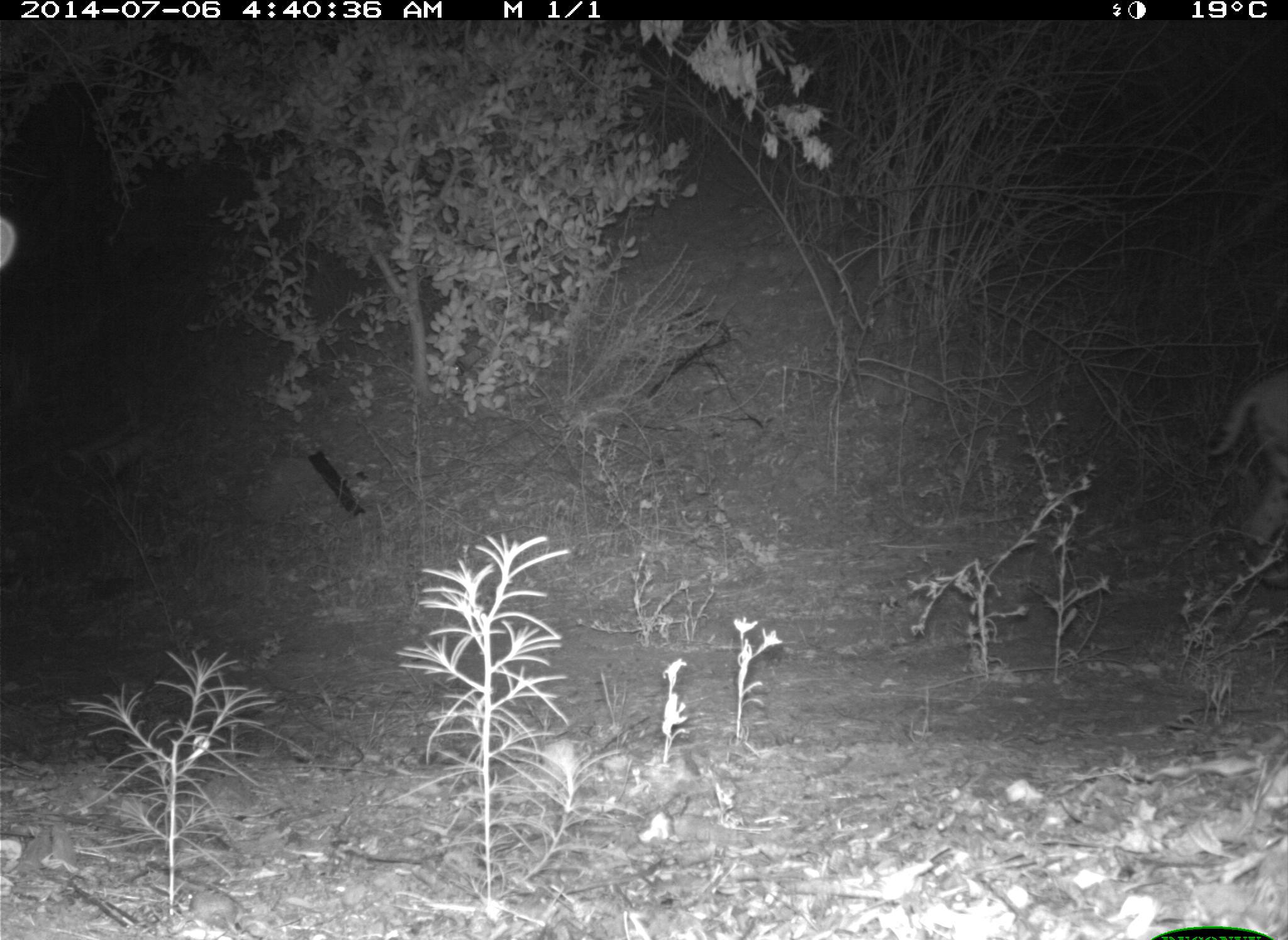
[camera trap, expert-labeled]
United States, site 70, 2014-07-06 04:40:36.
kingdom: Animalia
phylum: Chordata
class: Mammalia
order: Carnivora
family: Felidae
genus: Lynx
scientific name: Lynx rufus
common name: bobcat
Bobcat (Lynx rufus).